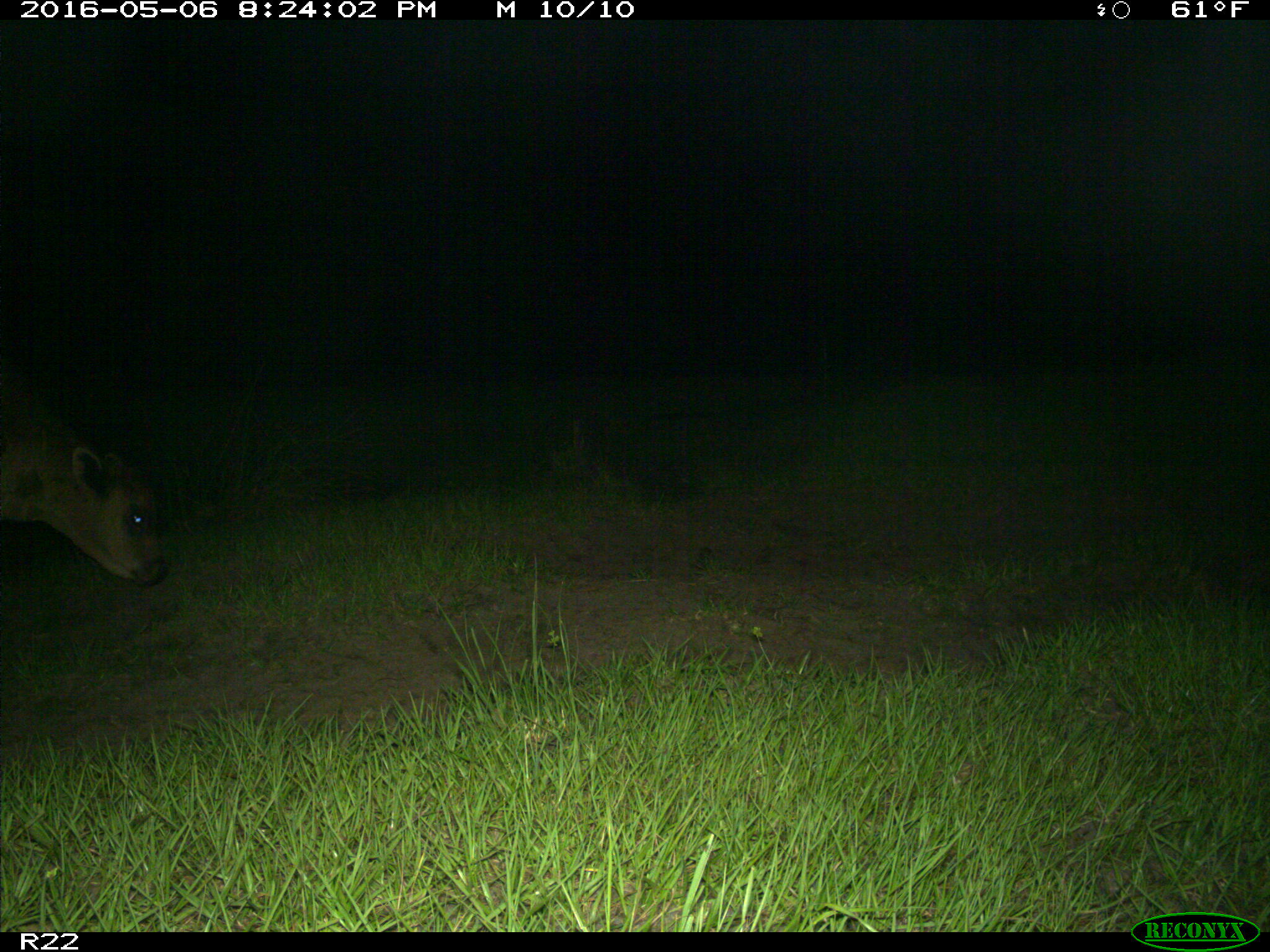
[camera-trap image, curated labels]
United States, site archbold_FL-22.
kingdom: Animalia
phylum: Chordata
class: Mammalia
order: Artiodactyla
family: Bovidae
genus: Bos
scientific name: Bos taurus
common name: domestic cow